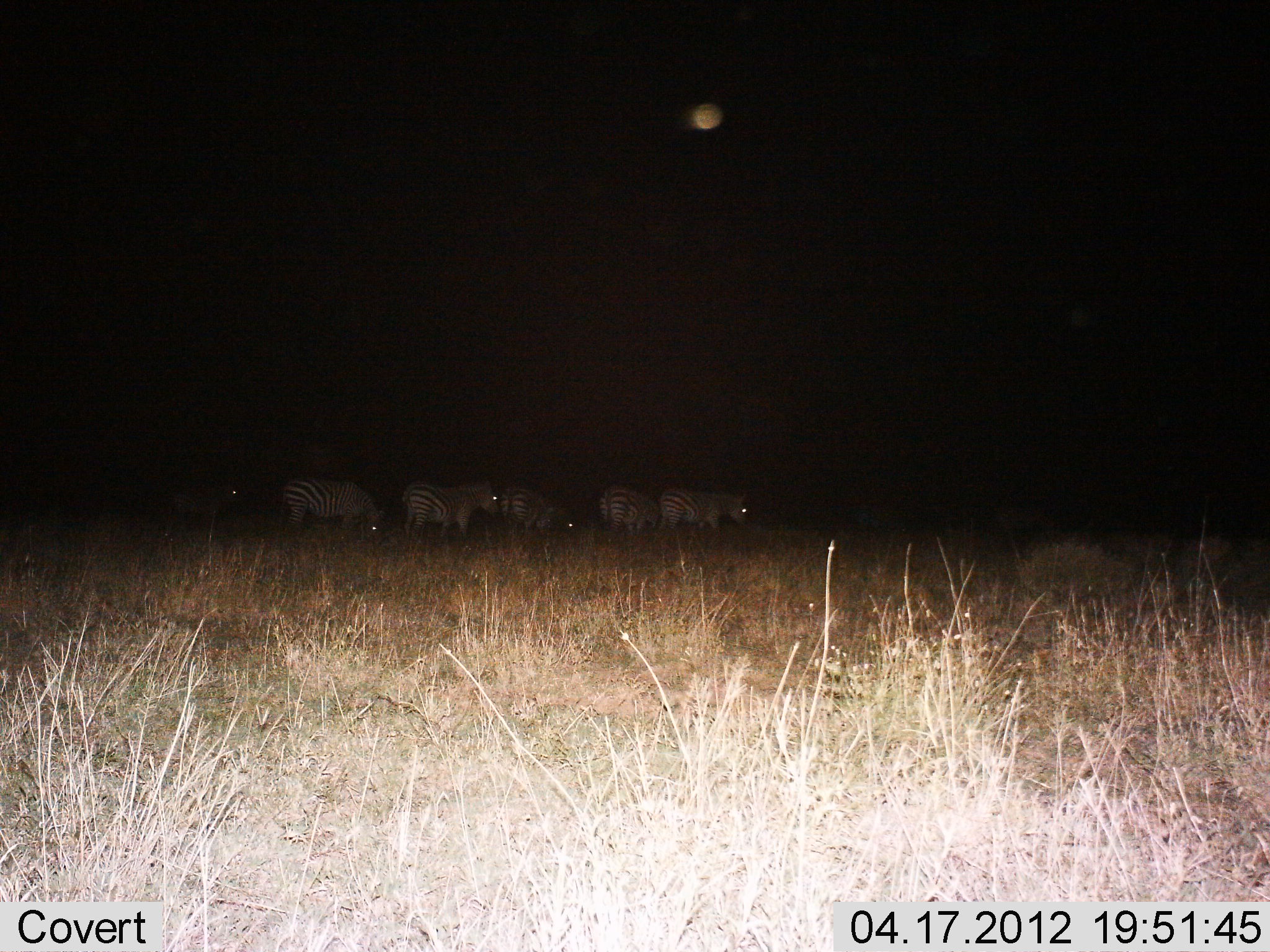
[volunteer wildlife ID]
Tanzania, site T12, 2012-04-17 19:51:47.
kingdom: Animalia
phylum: Chordata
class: Mammalia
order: Perissodactyla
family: Equidae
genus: Equus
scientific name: Equus quagga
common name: plains zebra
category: zebra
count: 6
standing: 75%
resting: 0%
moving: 25%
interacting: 0%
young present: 0%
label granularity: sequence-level